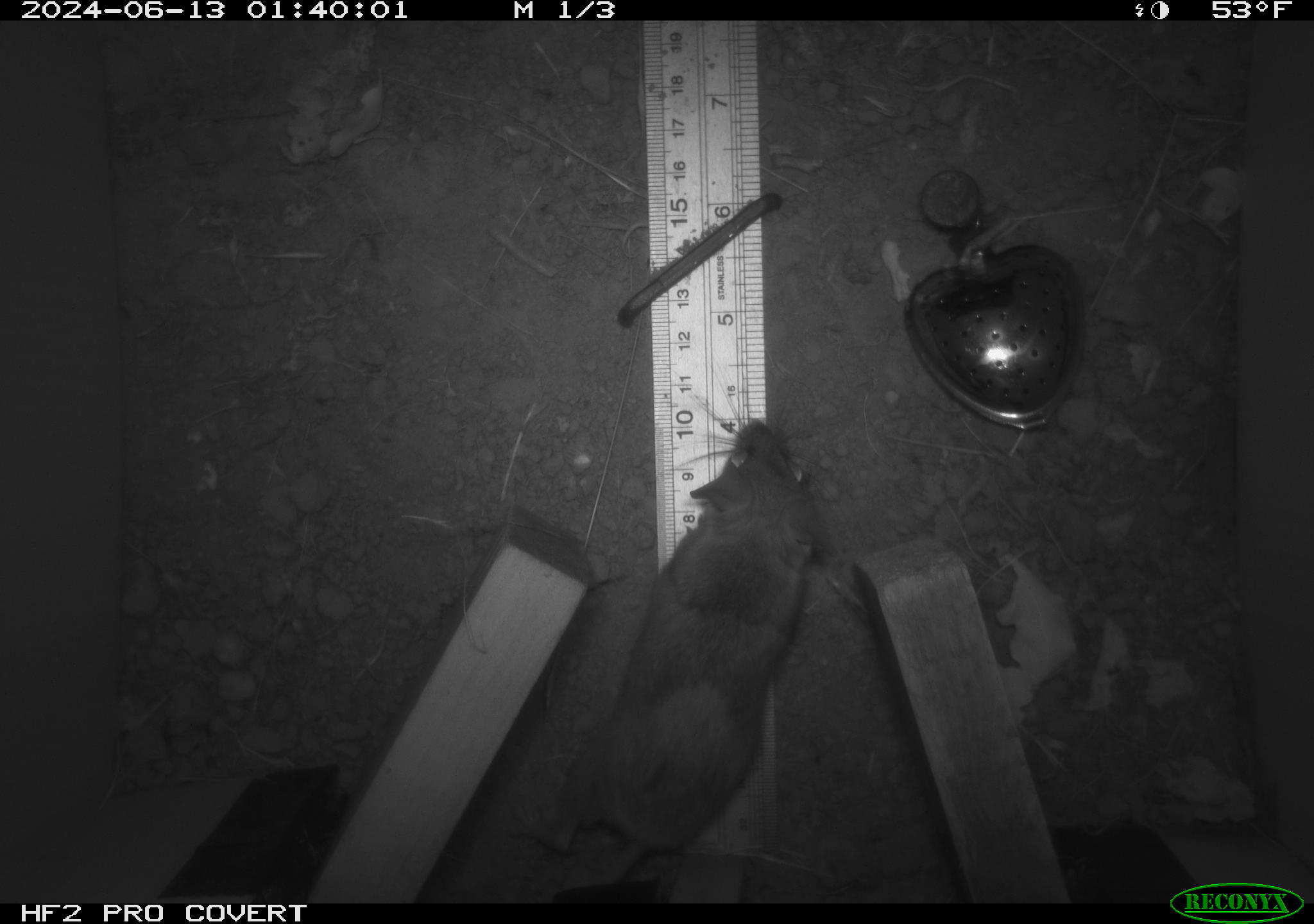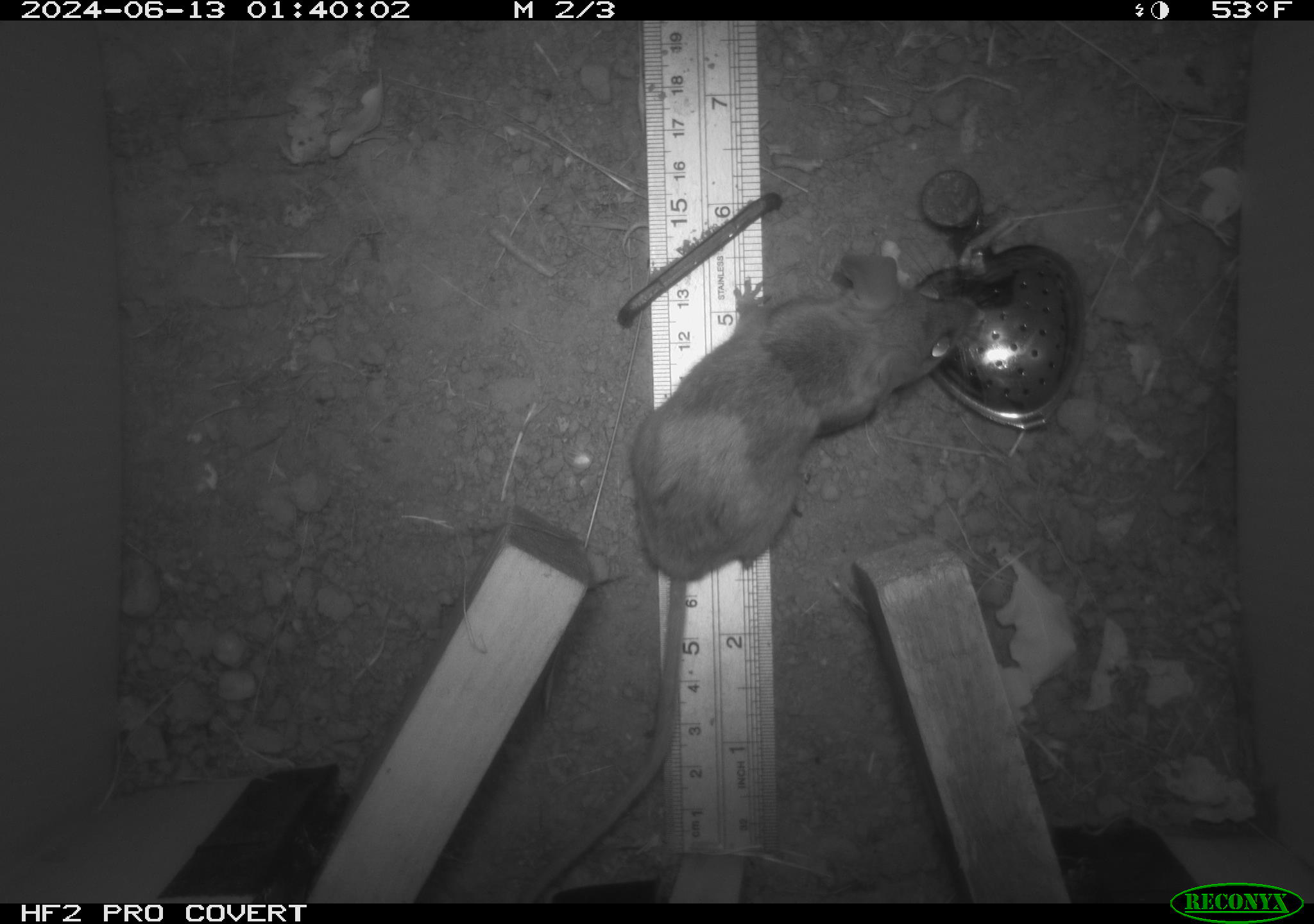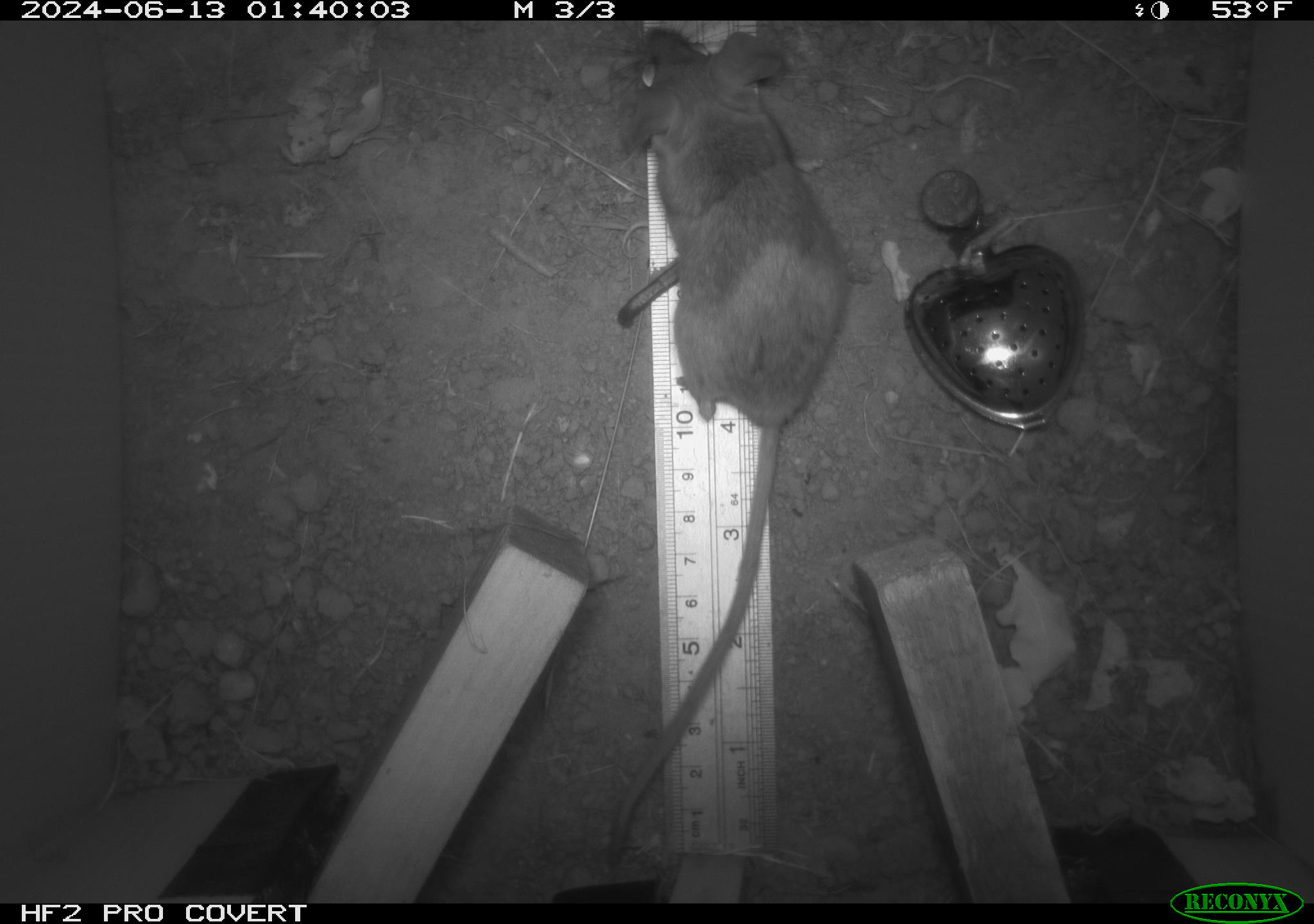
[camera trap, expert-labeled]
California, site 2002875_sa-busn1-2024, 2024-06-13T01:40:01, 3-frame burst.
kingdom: Animalia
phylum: Chordata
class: Mammalia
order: Rodentia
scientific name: Rodentia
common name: rodent